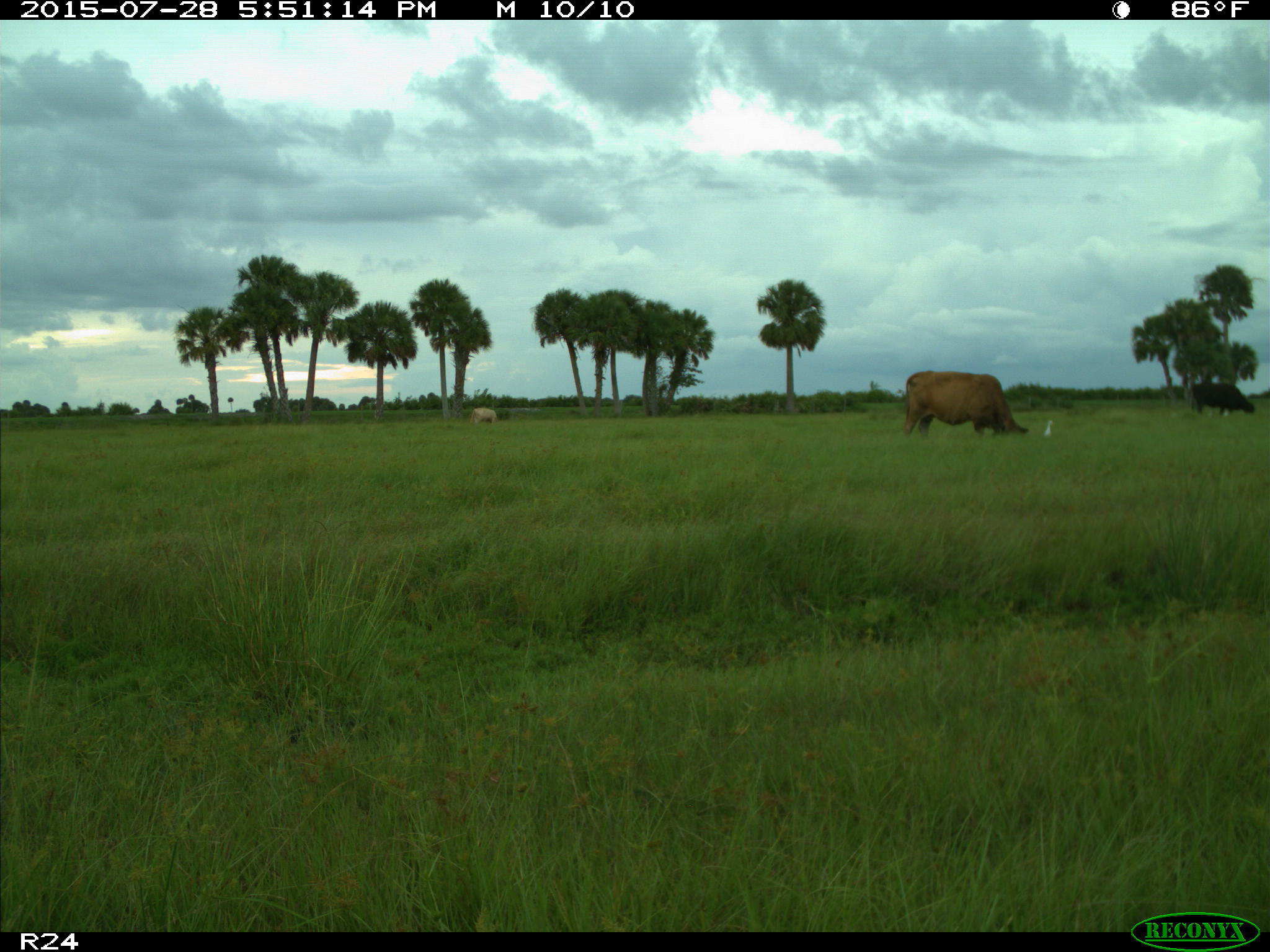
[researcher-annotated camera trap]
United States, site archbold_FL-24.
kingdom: Animalia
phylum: Chordata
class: Mammalia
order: Artiodactyla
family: Bovidae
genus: Bos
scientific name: Bos taurus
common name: domestic cow